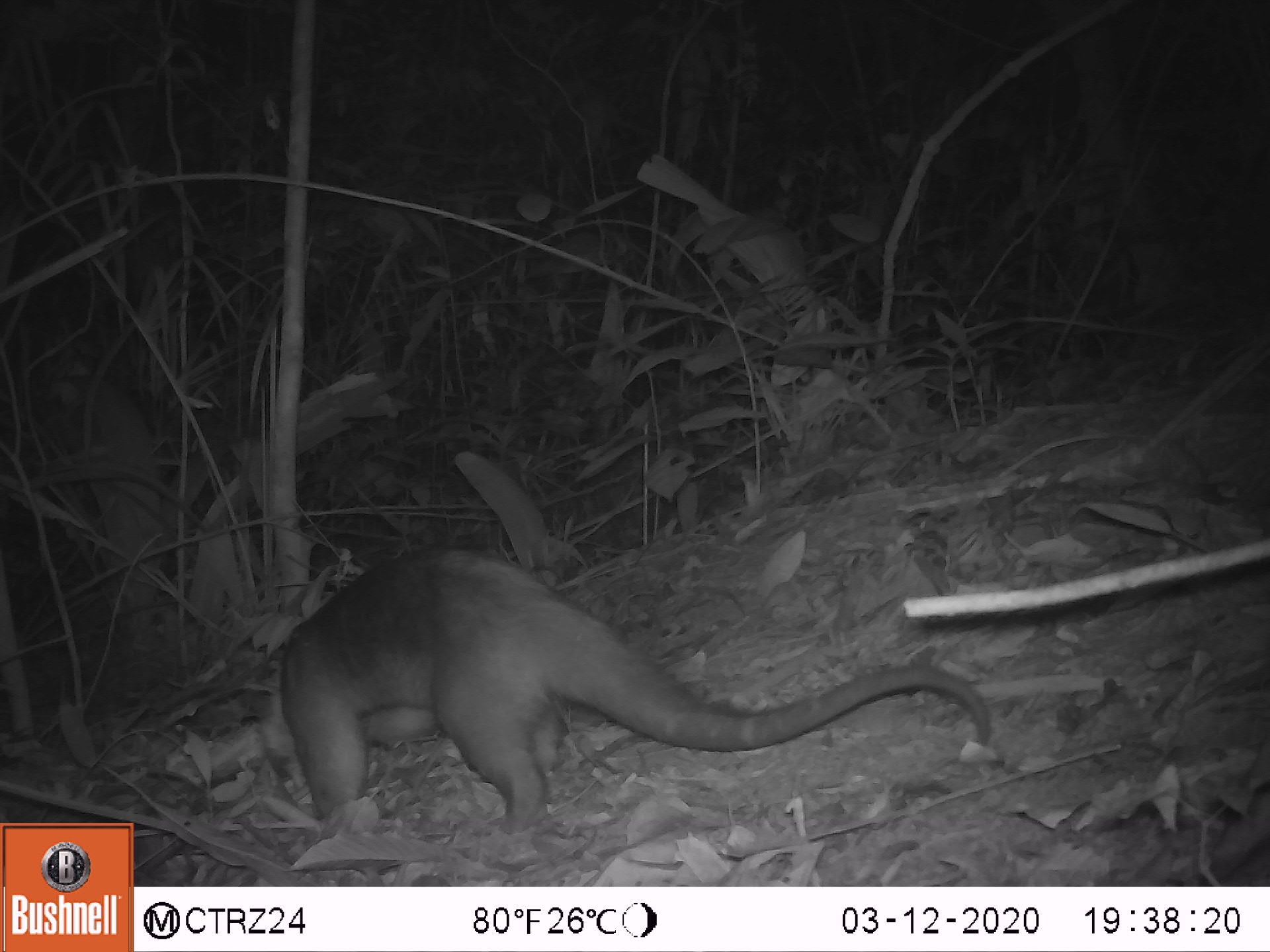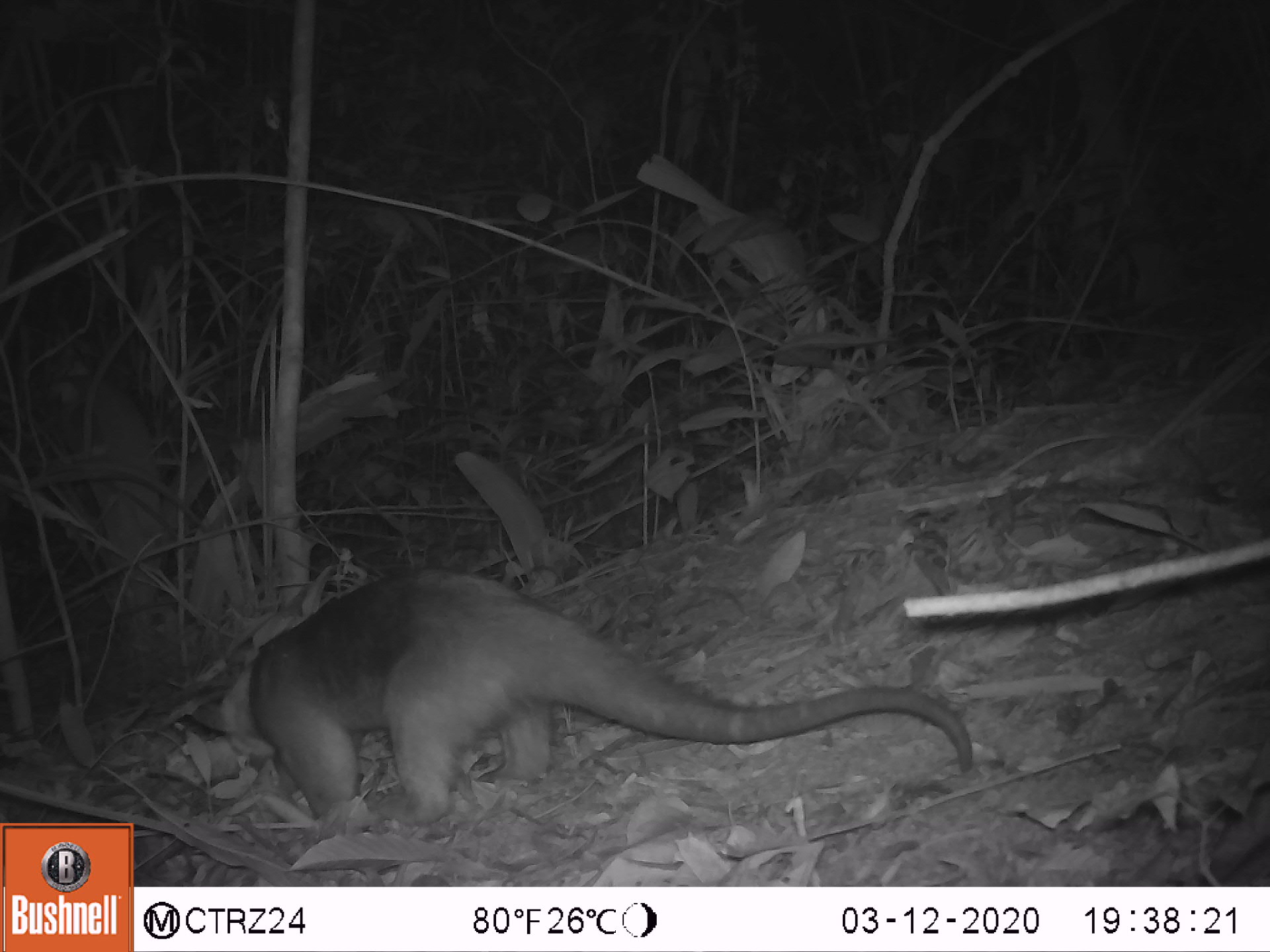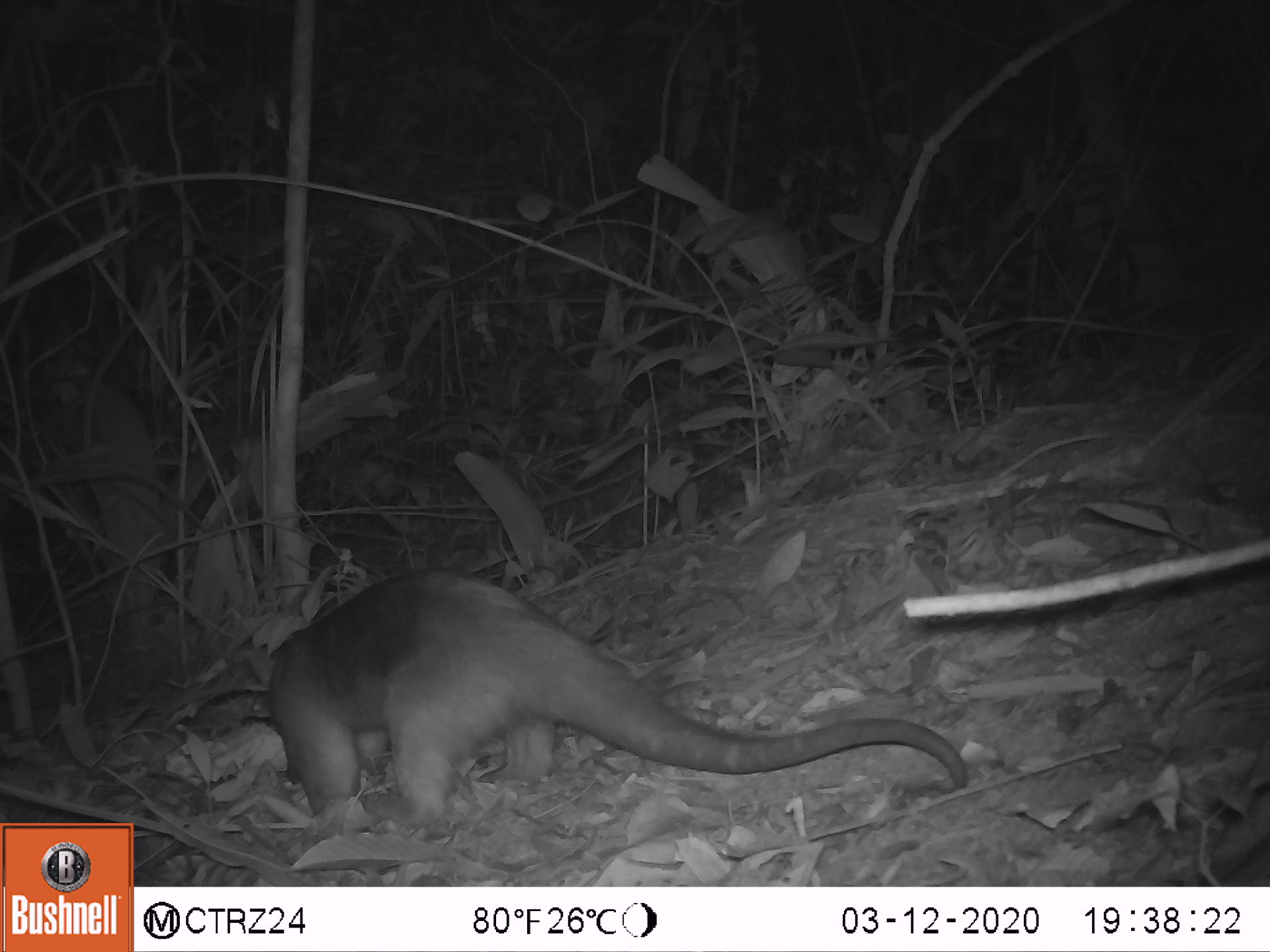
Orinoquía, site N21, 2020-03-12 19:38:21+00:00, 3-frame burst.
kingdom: Animalia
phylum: Chordata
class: Mammalia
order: Pilosa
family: Myrmecophagidae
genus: Tamandua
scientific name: Tamandua tetradactyla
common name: southern tamandua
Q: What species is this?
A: Southern tamandua (Tamandua tetradactyla).